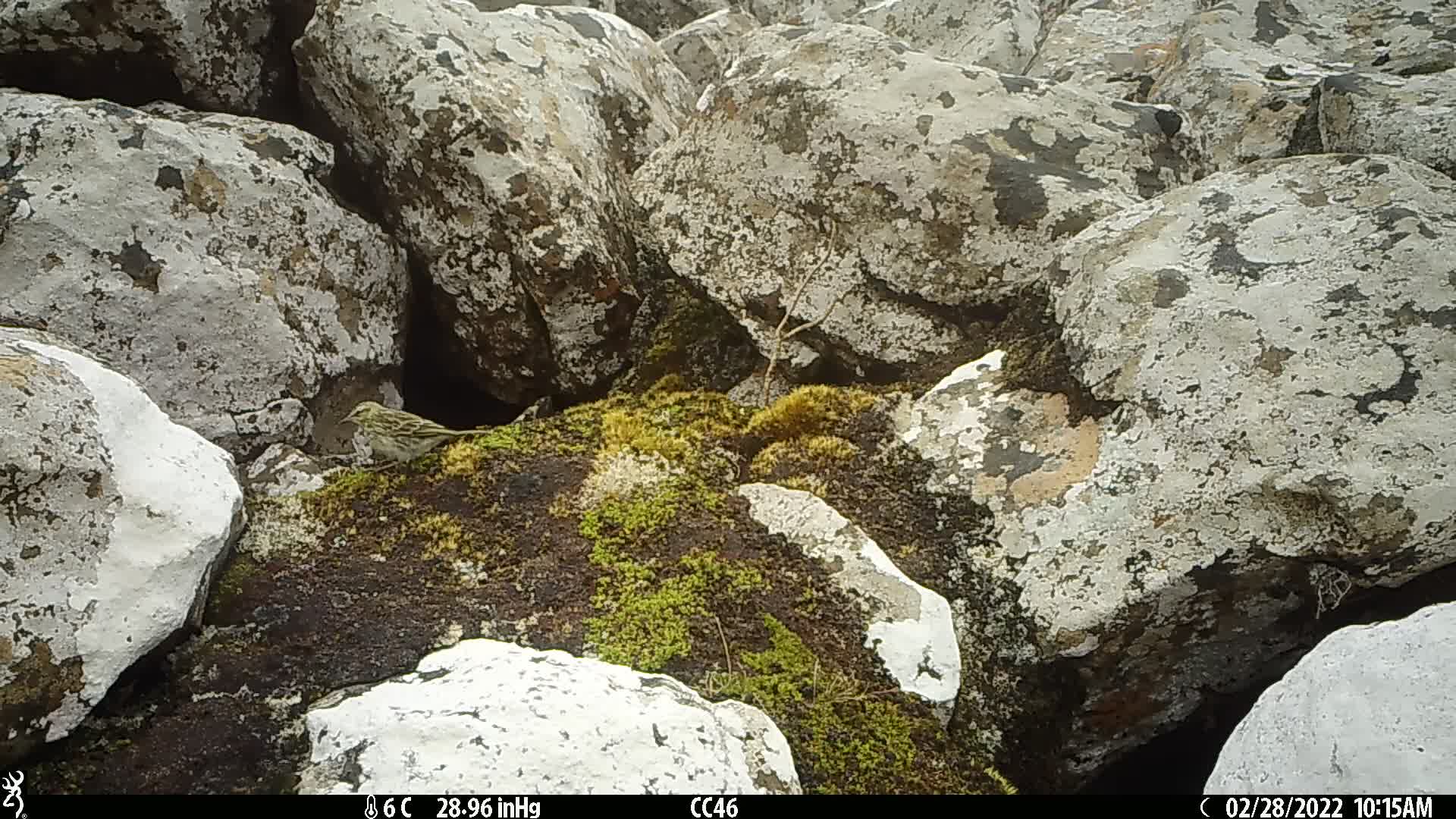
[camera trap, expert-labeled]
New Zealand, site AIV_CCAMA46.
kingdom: Animalia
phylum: Chordata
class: Aves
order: Passeriformes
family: Motacillidae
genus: Anthus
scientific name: Anthus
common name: pipit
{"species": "pipit (Anthus)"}